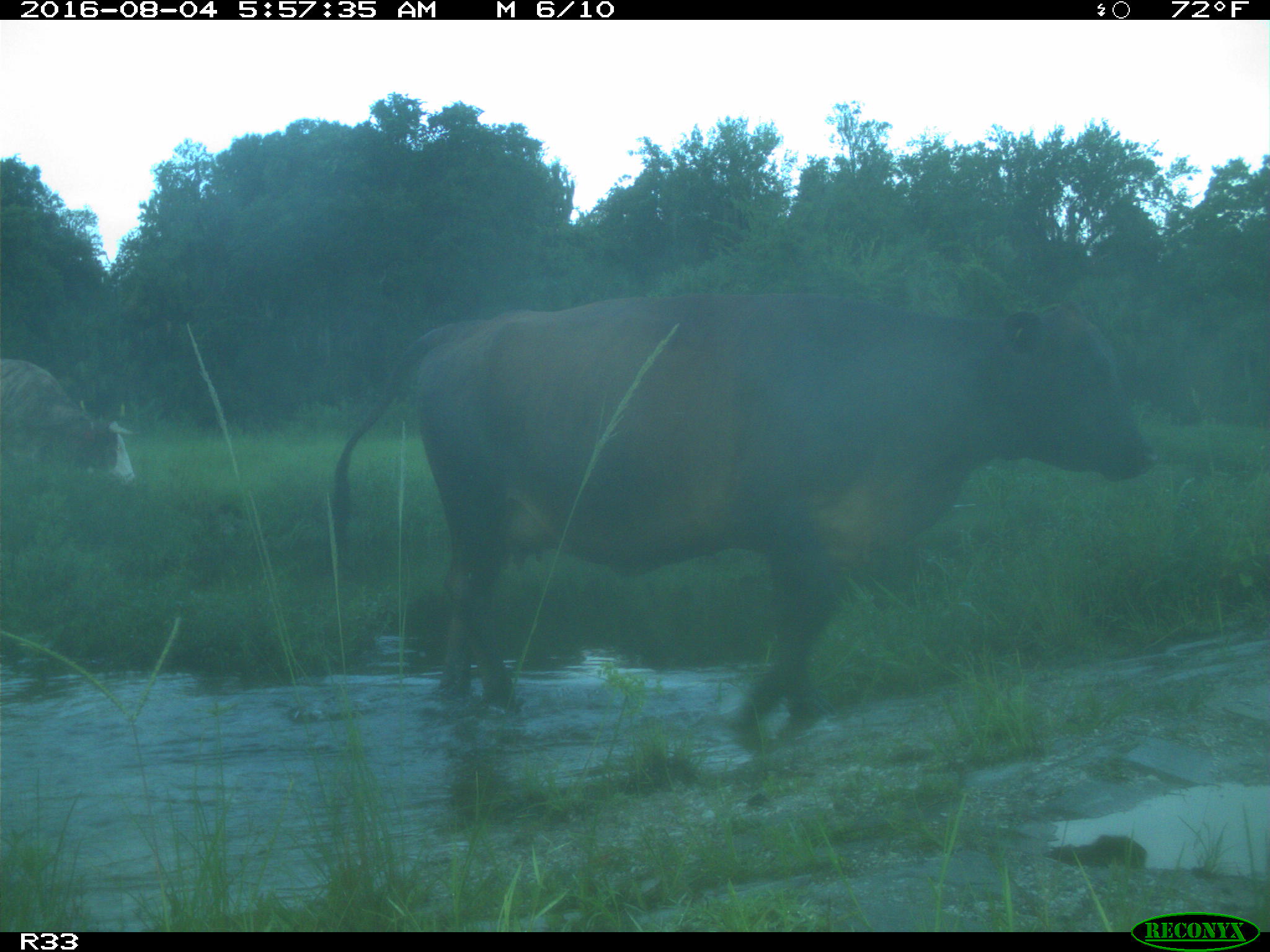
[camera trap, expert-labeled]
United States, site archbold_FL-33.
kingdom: Animalia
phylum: Chordata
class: Mammalia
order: Artiodactyla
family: Bovidae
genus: Bos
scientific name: Bos taurus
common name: domestic cow